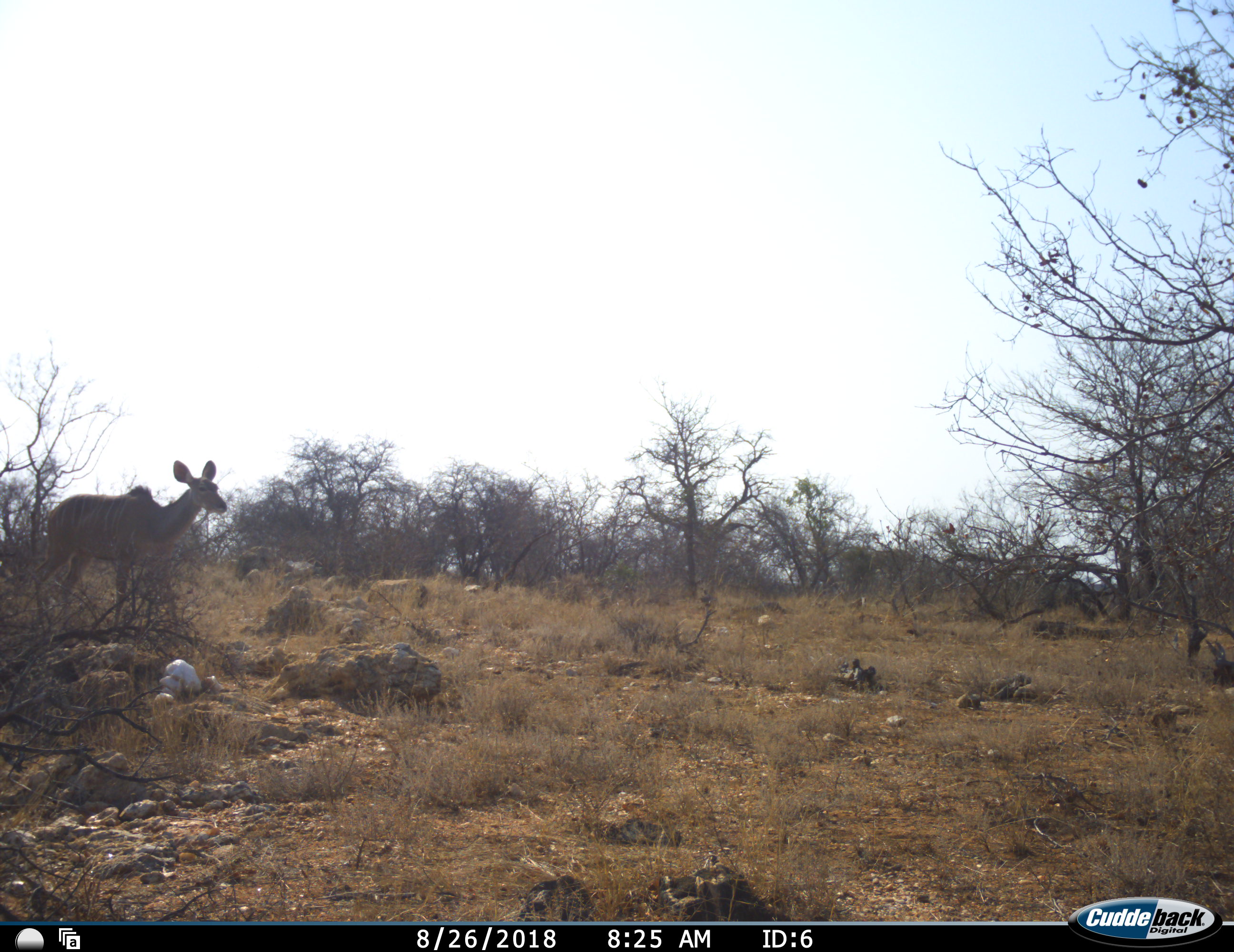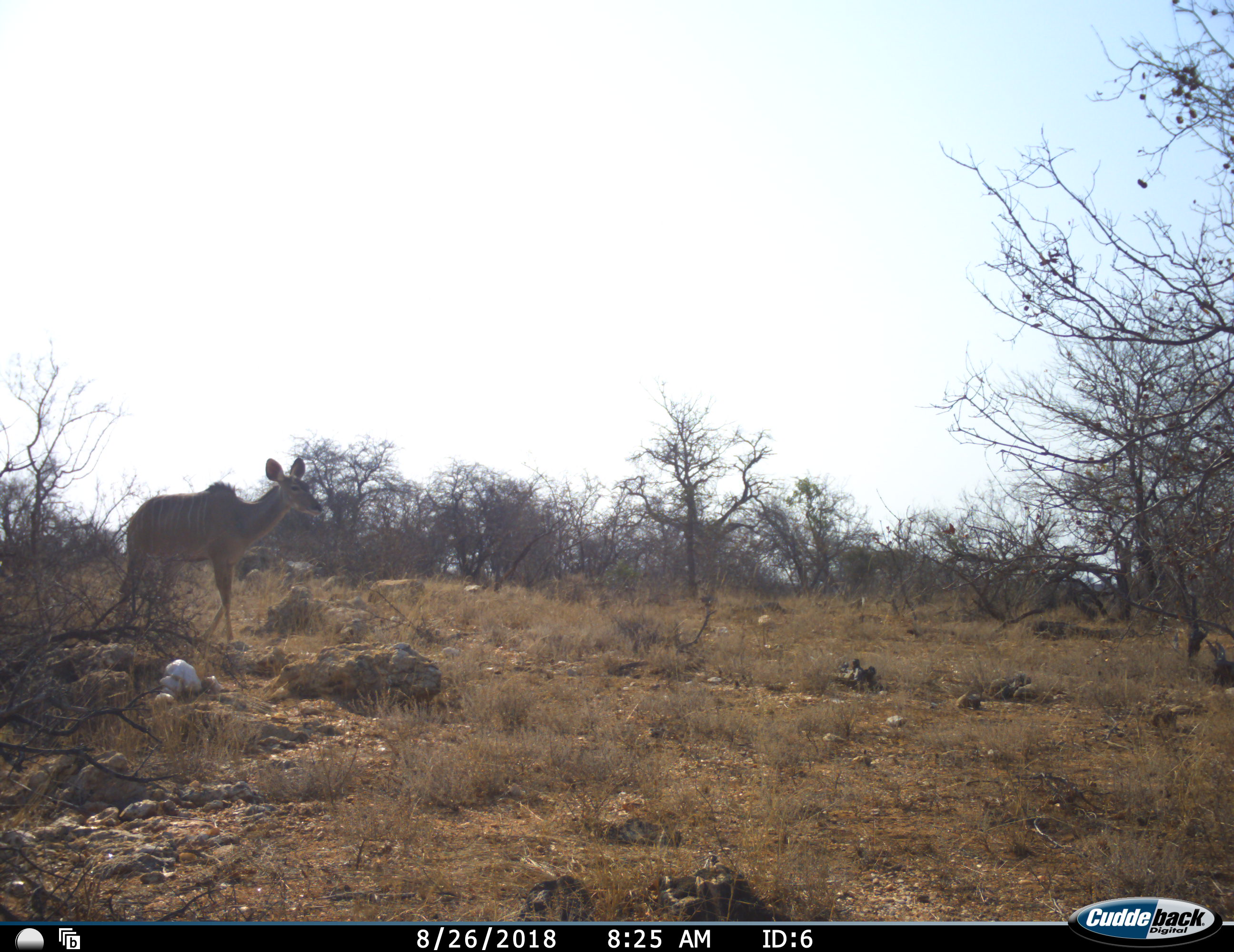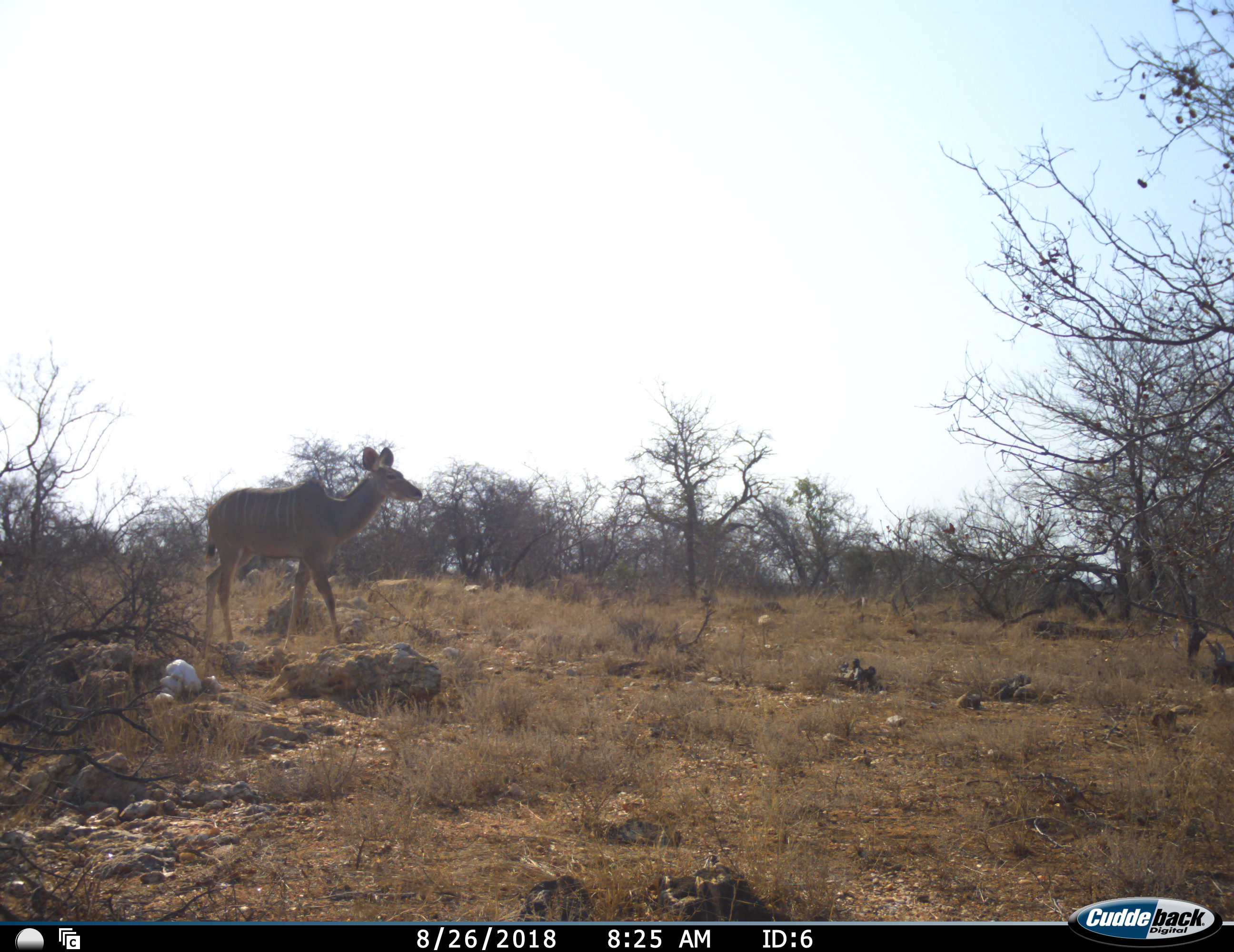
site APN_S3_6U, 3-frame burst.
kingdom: Animalia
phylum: Chordata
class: Mammalia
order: Artiodactyla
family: Bovidae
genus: Tragelaphus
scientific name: Tragelaphus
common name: kudu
Kudu (Tragelaphus), count 1. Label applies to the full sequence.